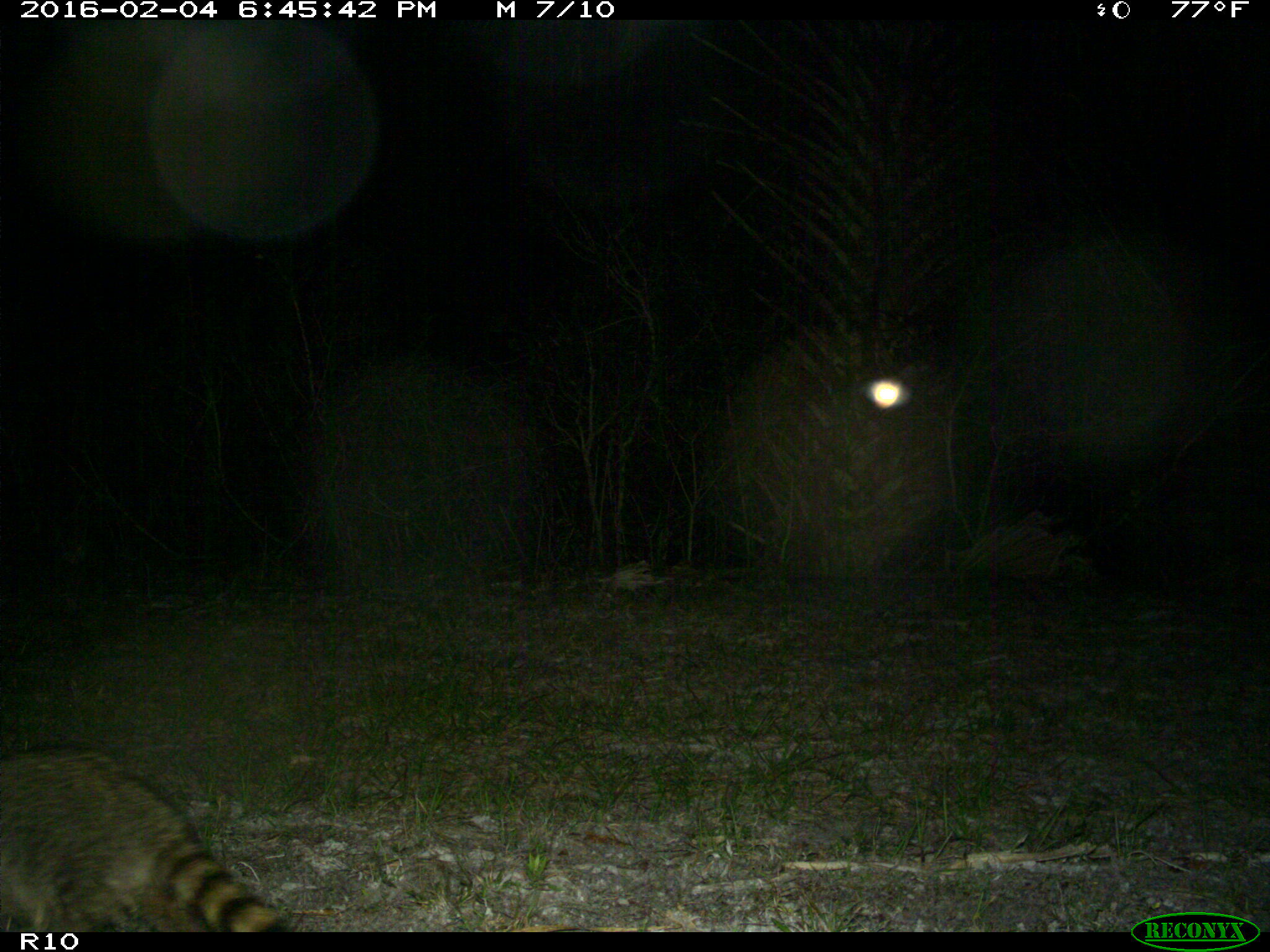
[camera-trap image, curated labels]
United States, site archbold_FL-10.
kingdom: Animalia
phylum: Chordata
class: Mammalia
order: Carnivora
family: Procyonidae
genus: Procyon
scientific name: Procyon lotor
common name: common raccoon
Procyon lotor (common raccoon).